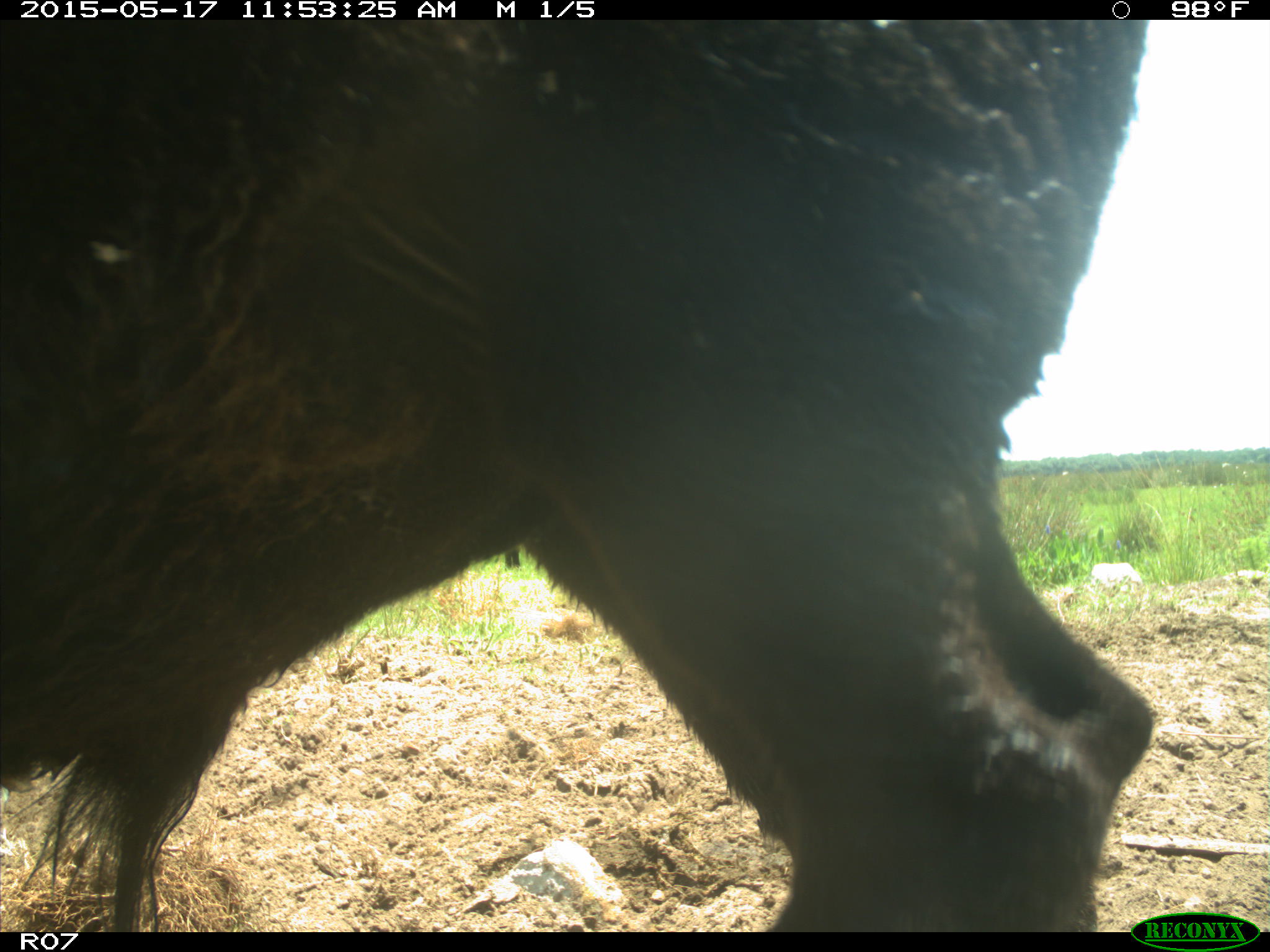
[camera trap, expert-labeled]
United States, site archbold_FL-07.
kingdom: Animalia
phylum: Chordata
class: Mammalia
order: Artiodactyla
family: Bovidae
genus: Bos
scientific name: Bos taurus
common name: domestic cow